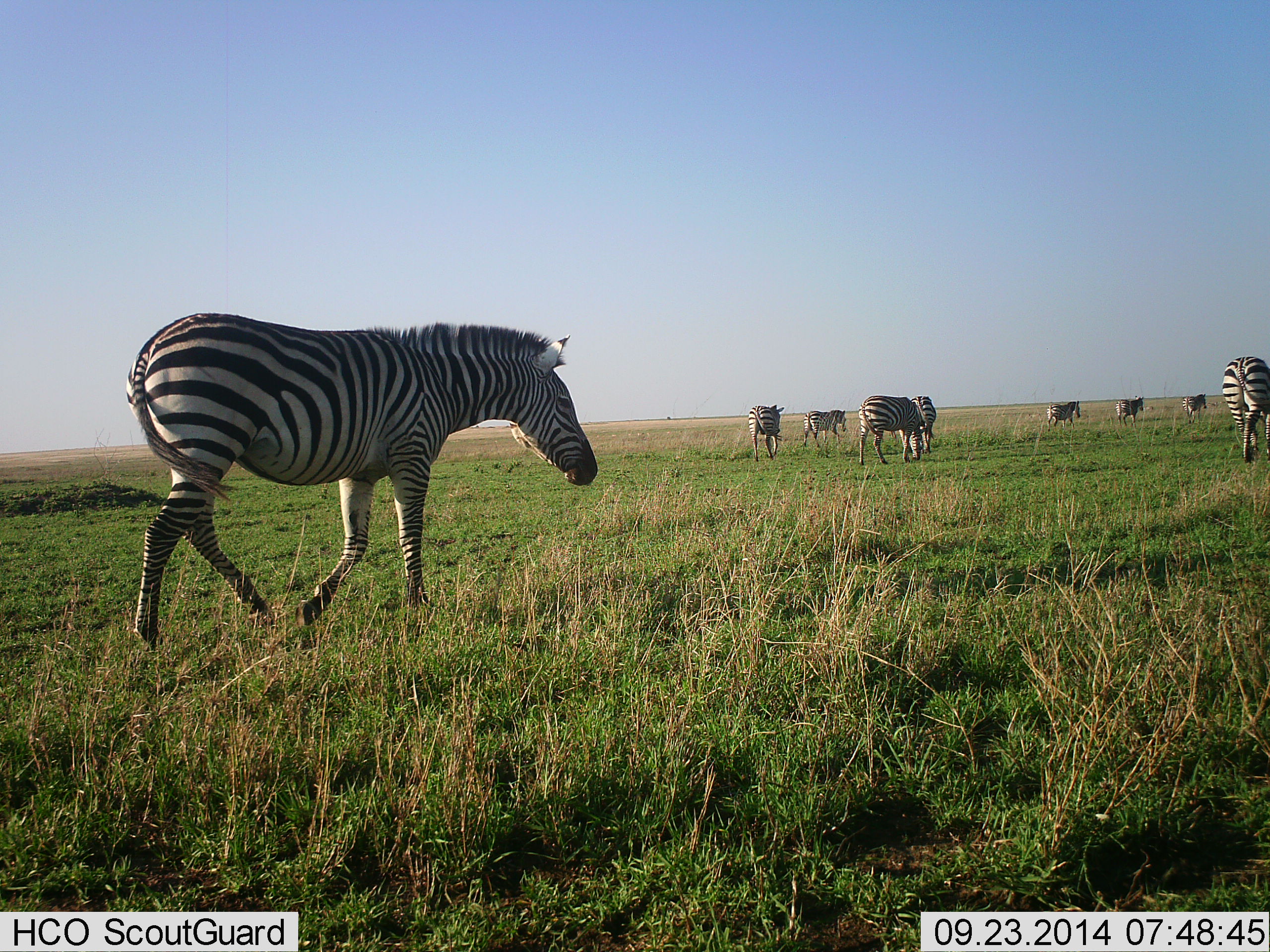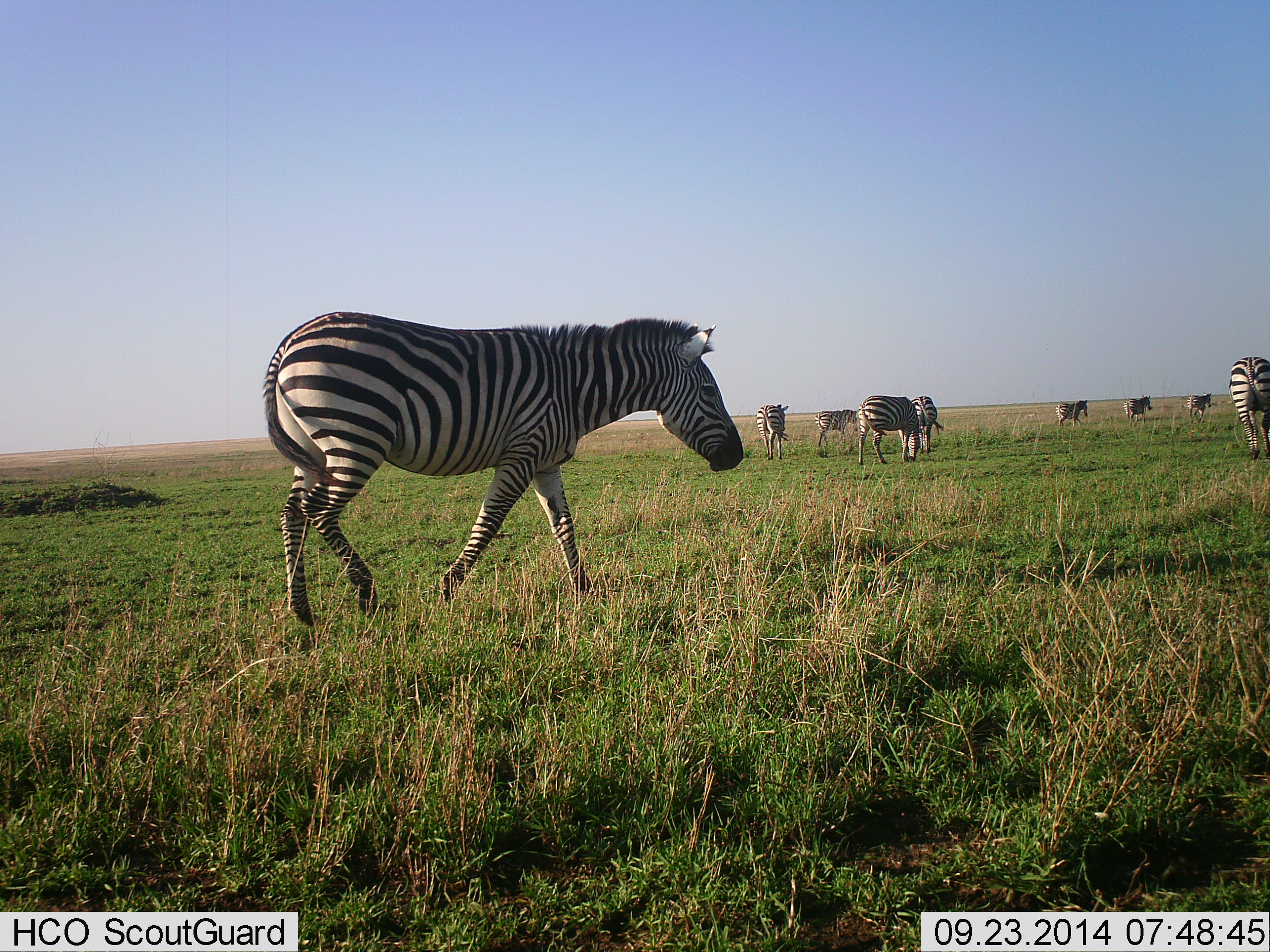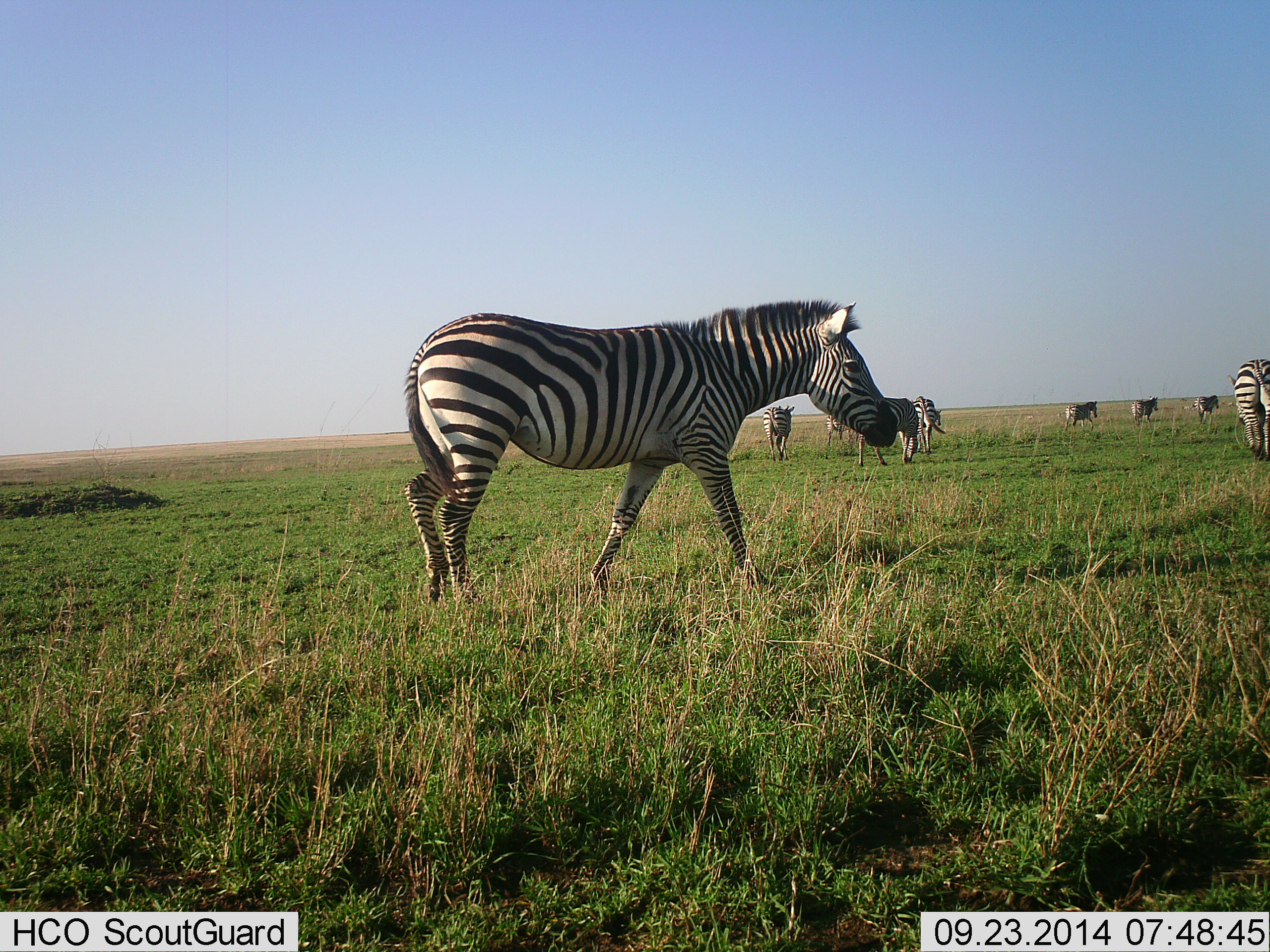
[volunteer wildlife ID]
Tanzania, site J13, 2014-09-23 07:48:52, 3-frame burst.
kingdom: Animalia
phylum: Chordata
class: Mammalia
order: Perissodactyla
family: Equidae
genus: Equus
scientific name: Equus quagga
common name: plains zebra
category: zebra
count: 9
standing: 20%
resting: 0%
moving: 90%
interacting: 0%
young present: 0%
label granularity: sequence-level